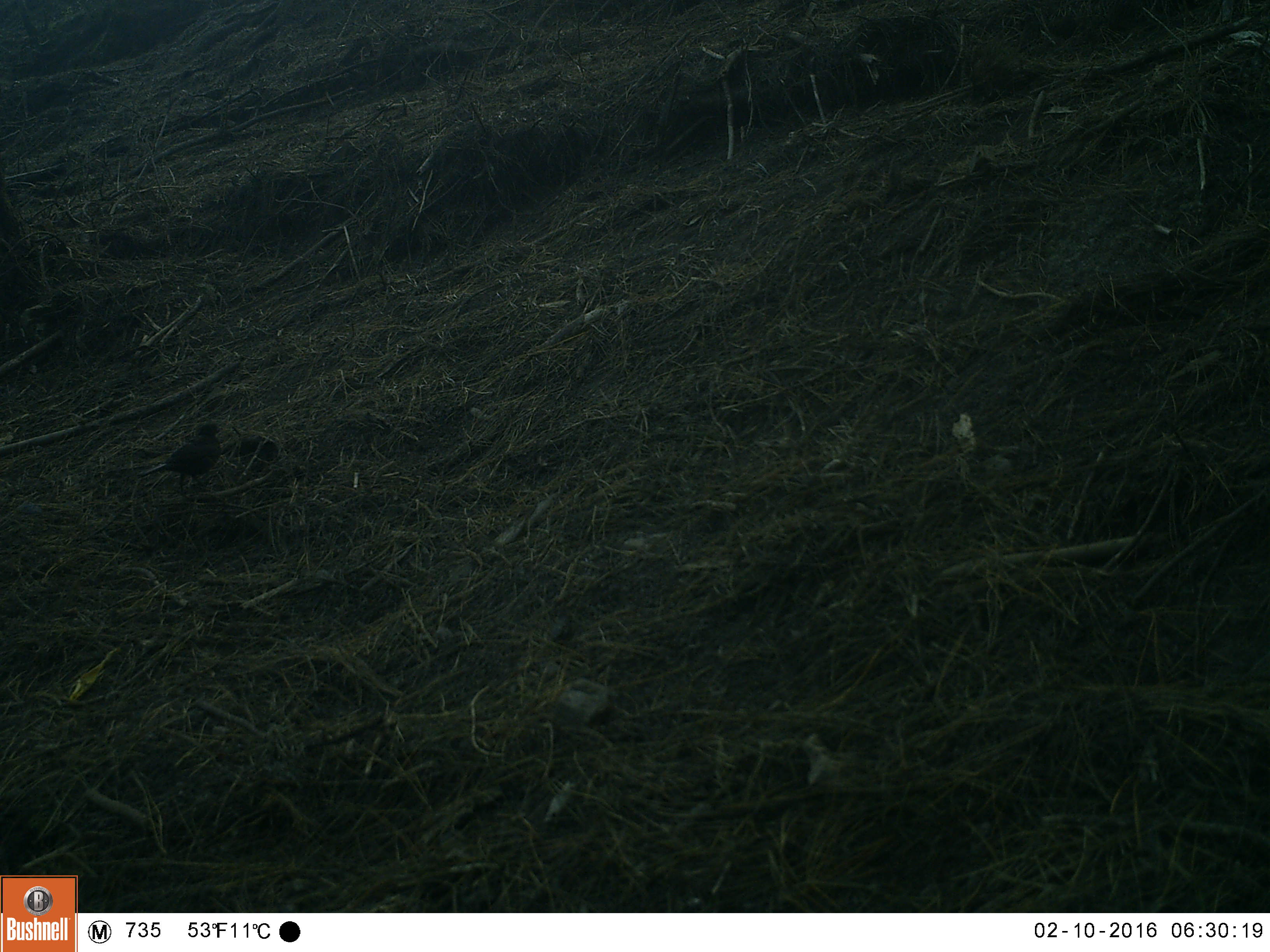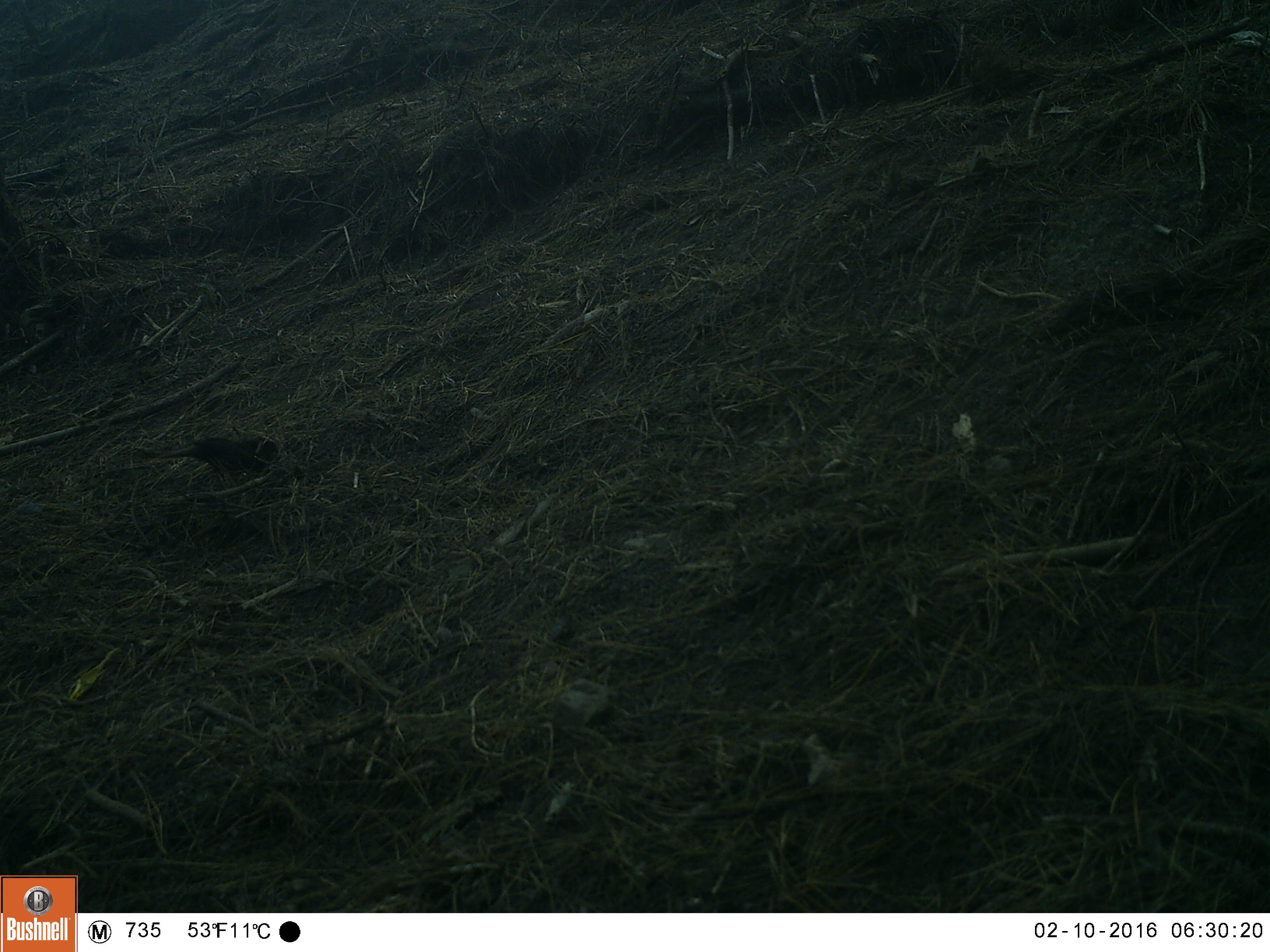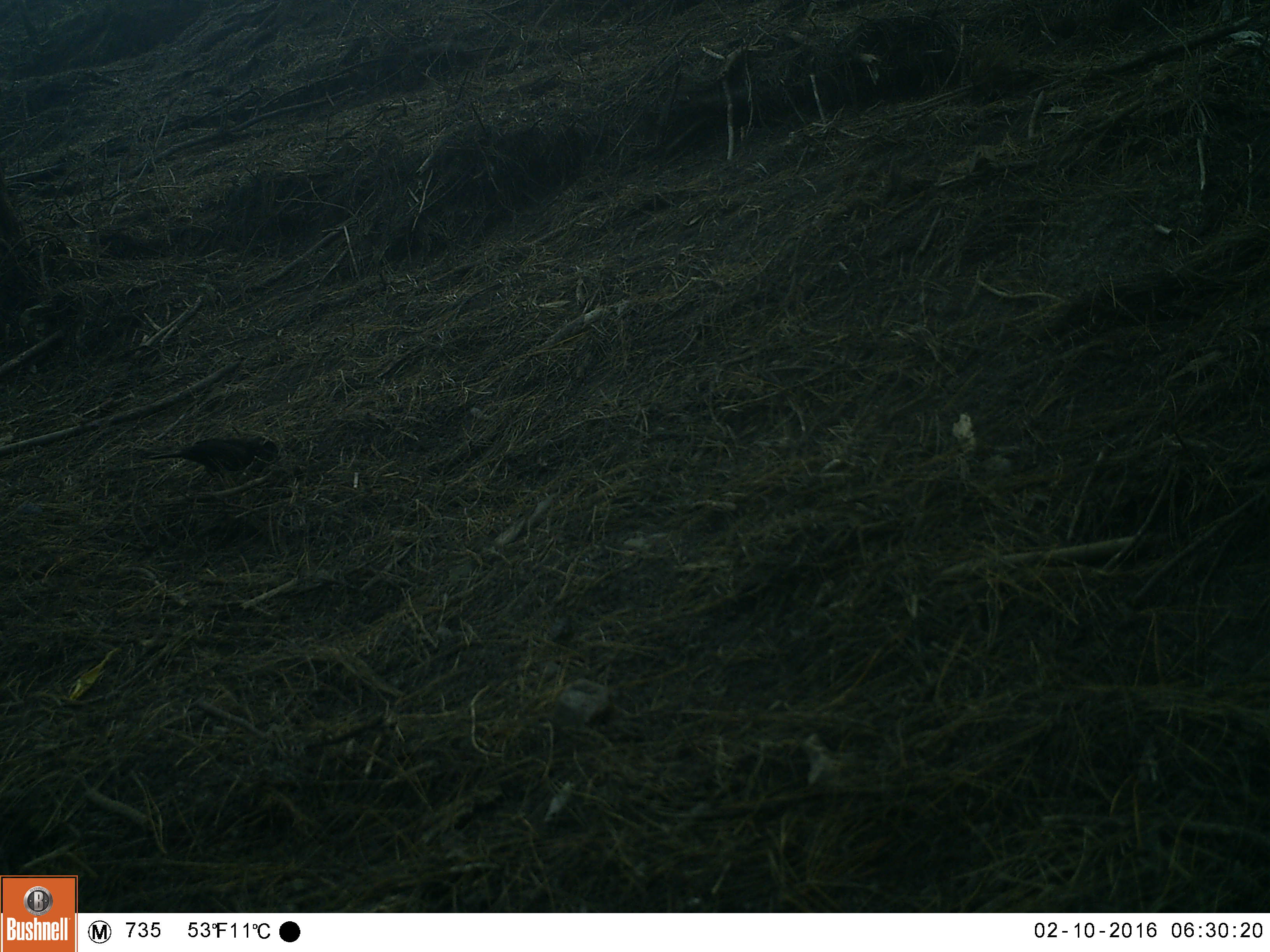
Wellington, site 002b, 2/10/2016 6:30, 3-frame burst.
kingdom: Animalia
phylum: Chordata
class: Aves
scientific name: Aves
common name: bird